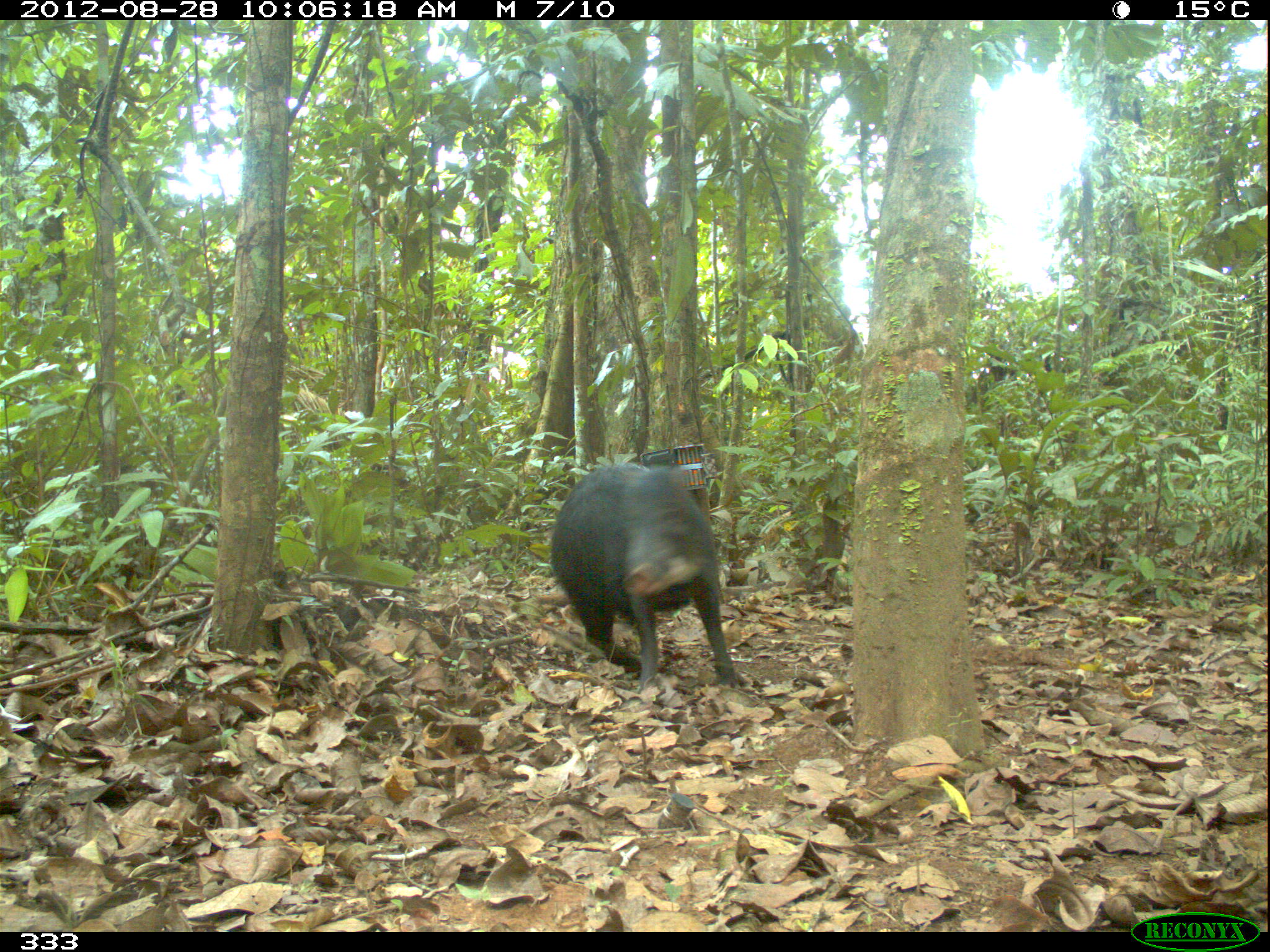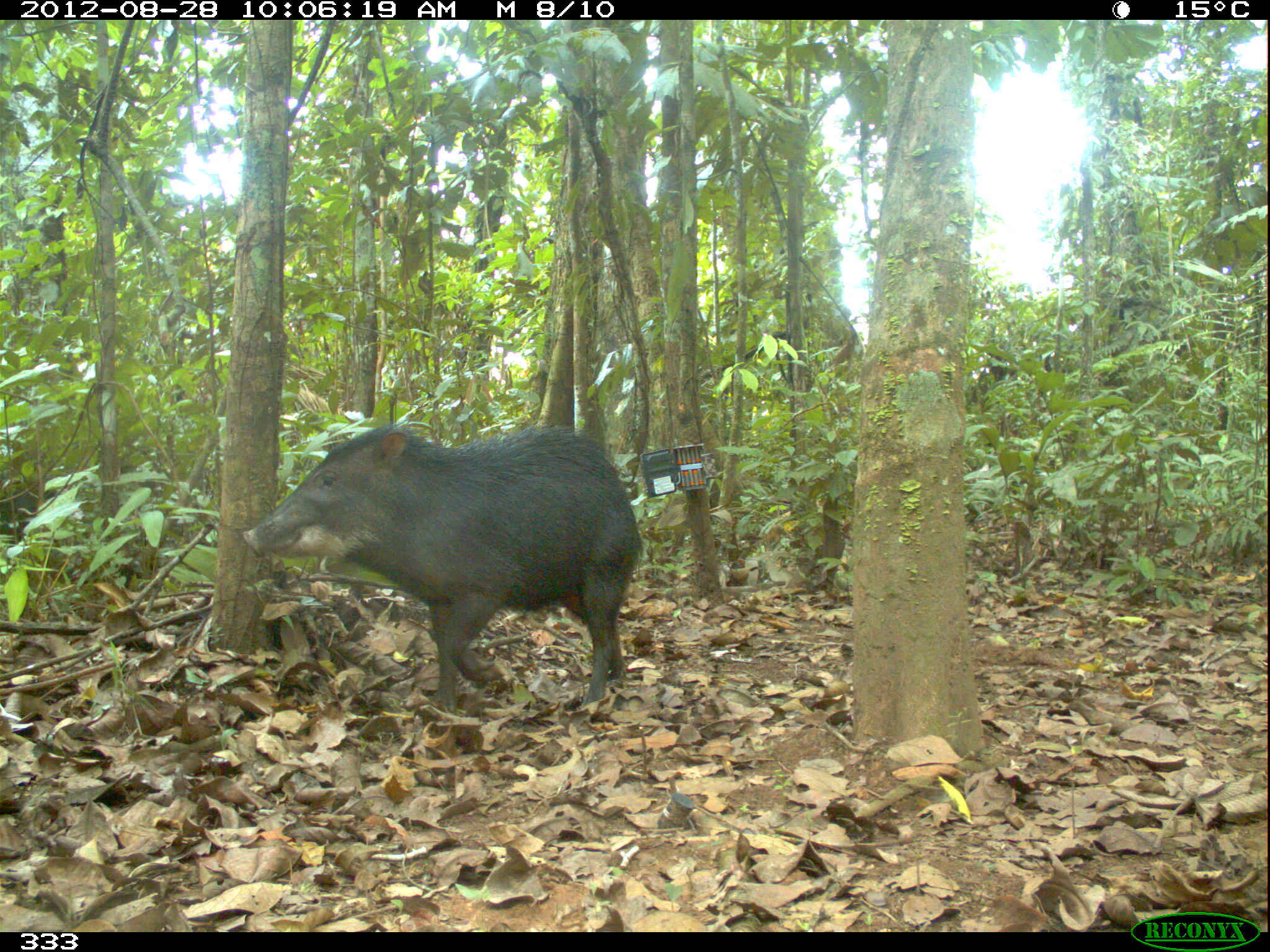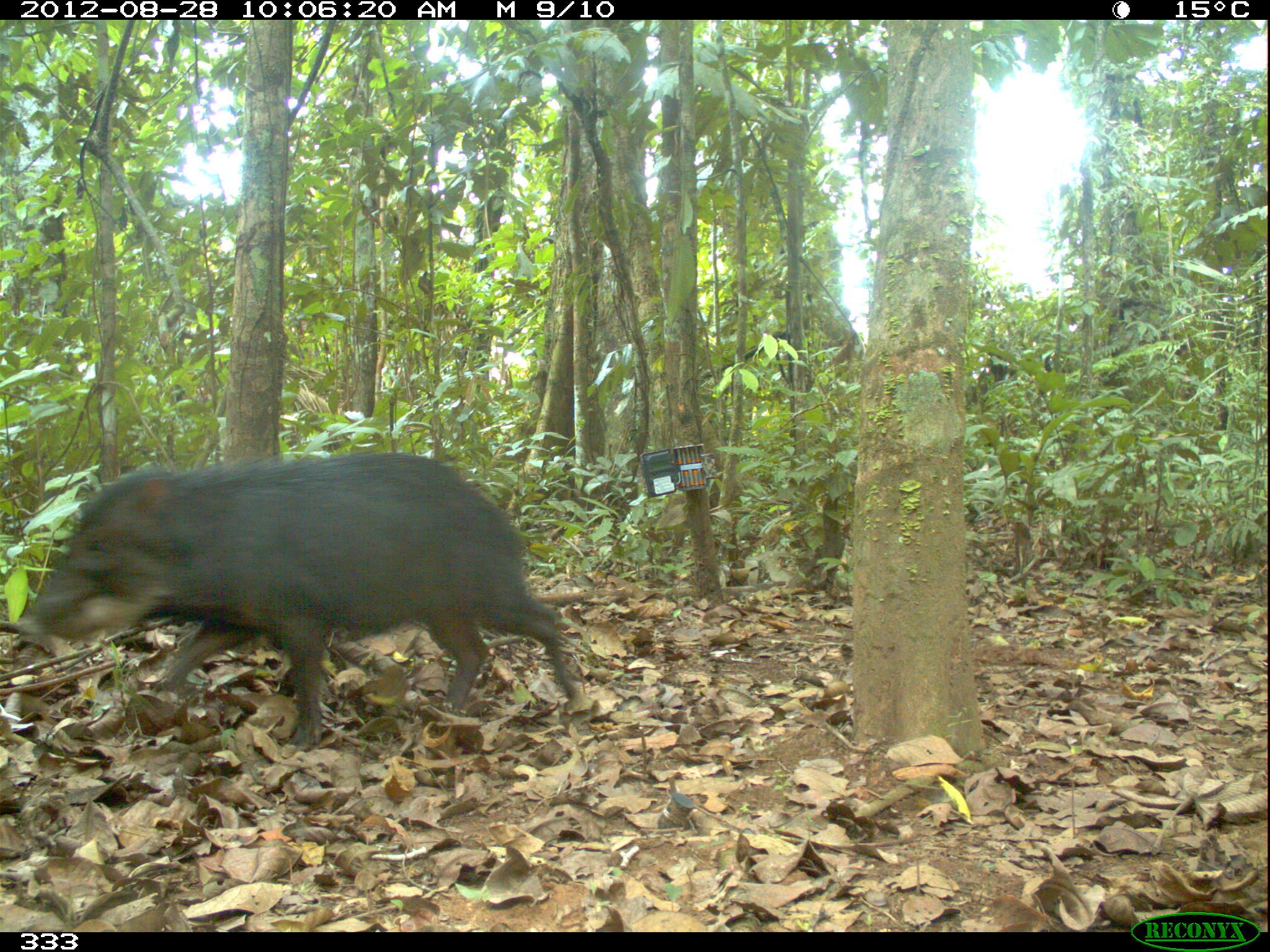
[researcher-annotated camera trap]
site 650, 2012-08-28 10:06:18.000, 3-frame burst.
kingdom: Animalia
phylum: Chordata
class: Mammalia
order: Artiodactyla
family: Tayassuidae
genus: Tayassu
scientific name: Tayassu pecari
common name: white-lipped peccary